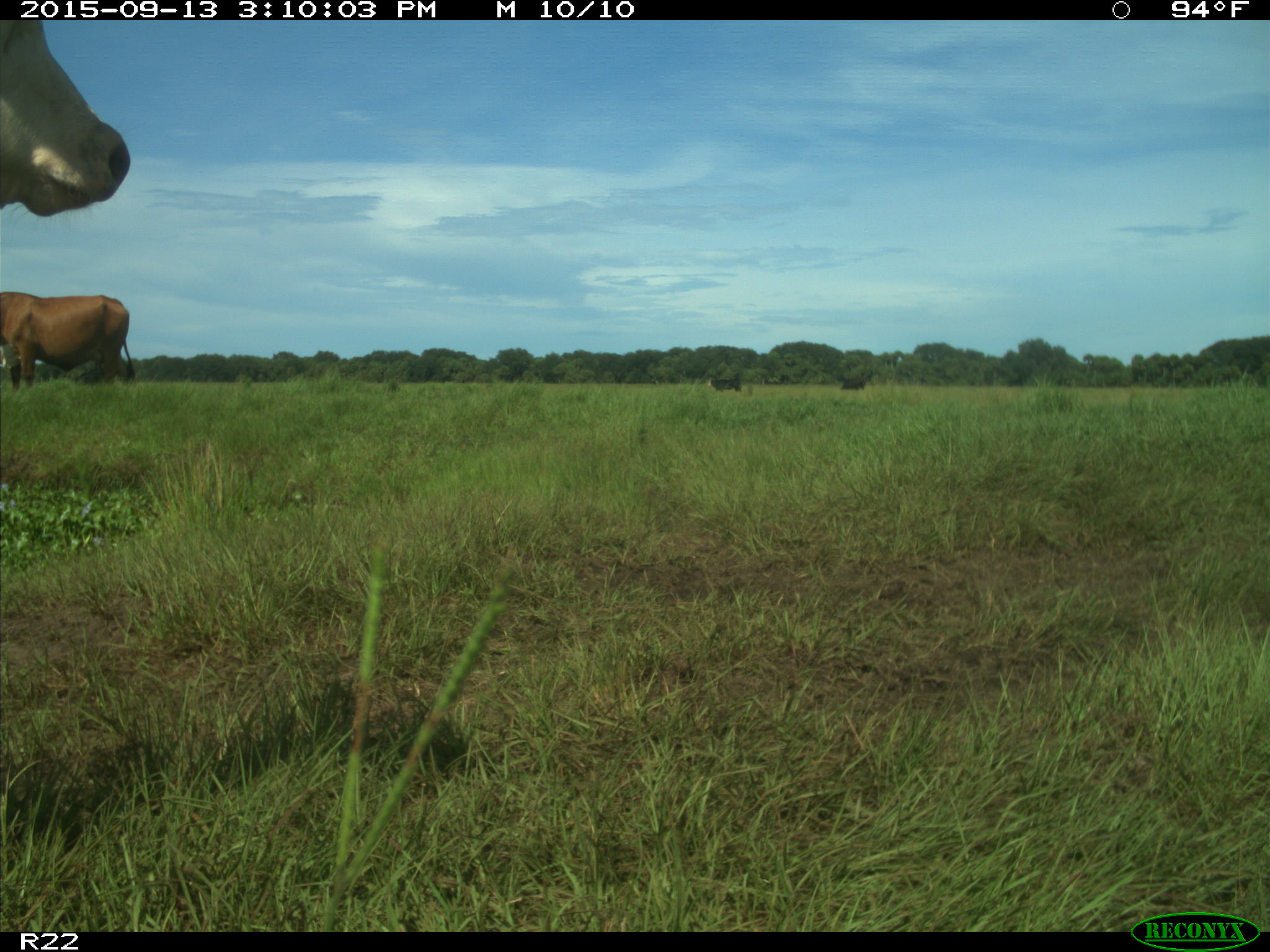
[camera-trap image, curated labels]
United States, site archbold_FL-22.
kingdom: Animalia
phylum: Chordata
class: Mammalia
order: Artiodactyla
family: Bovidae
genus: Bos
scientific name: Bos taurus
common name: domestic cow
Bos taurus (domestic cow).